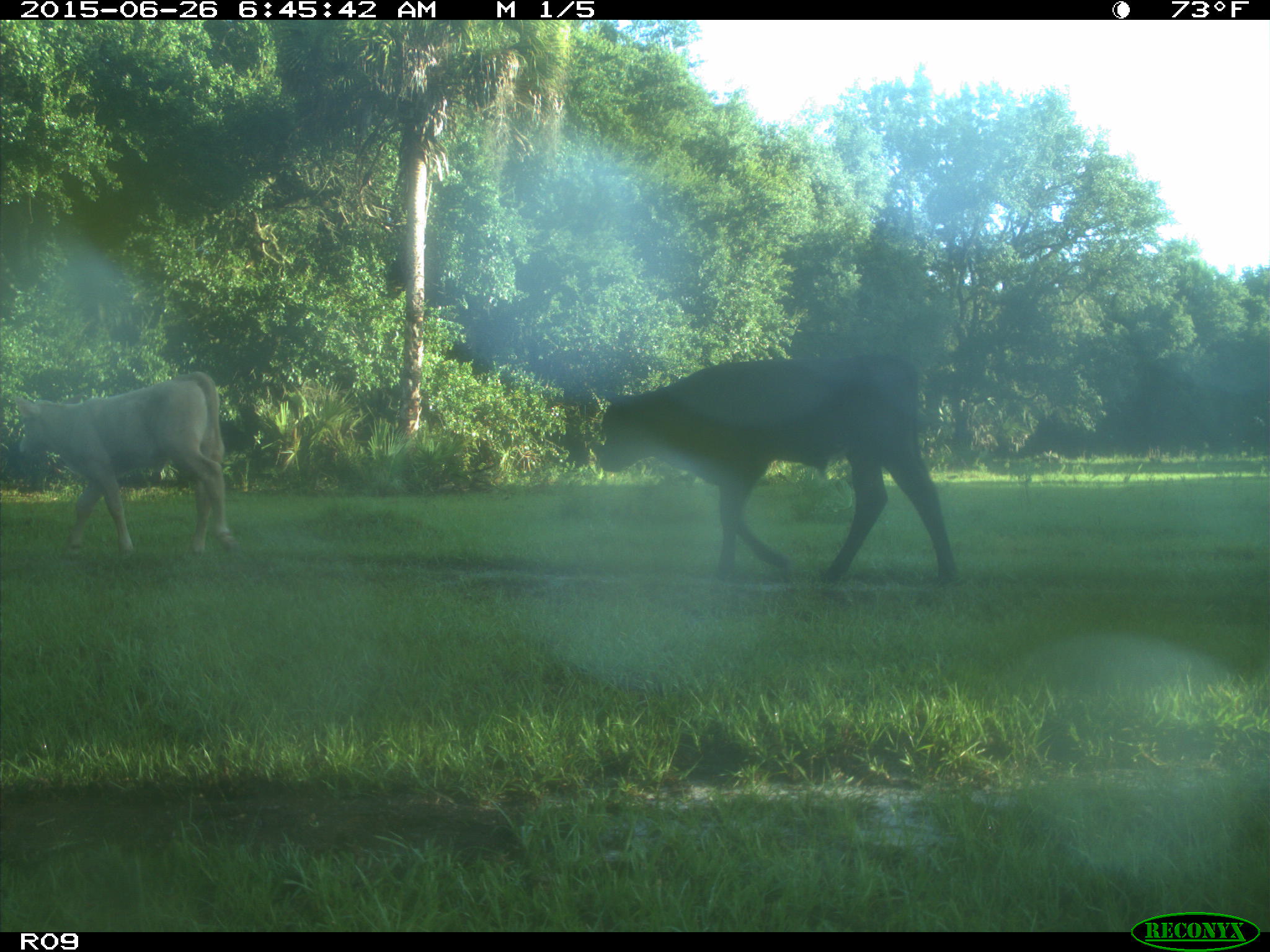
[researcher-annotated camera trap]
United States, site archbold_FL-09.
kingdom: Animalia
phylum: Chordata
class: Mammalia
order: Artiodactyla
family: Bovidae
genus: Bos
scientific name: Bos taurus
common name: domestic cow